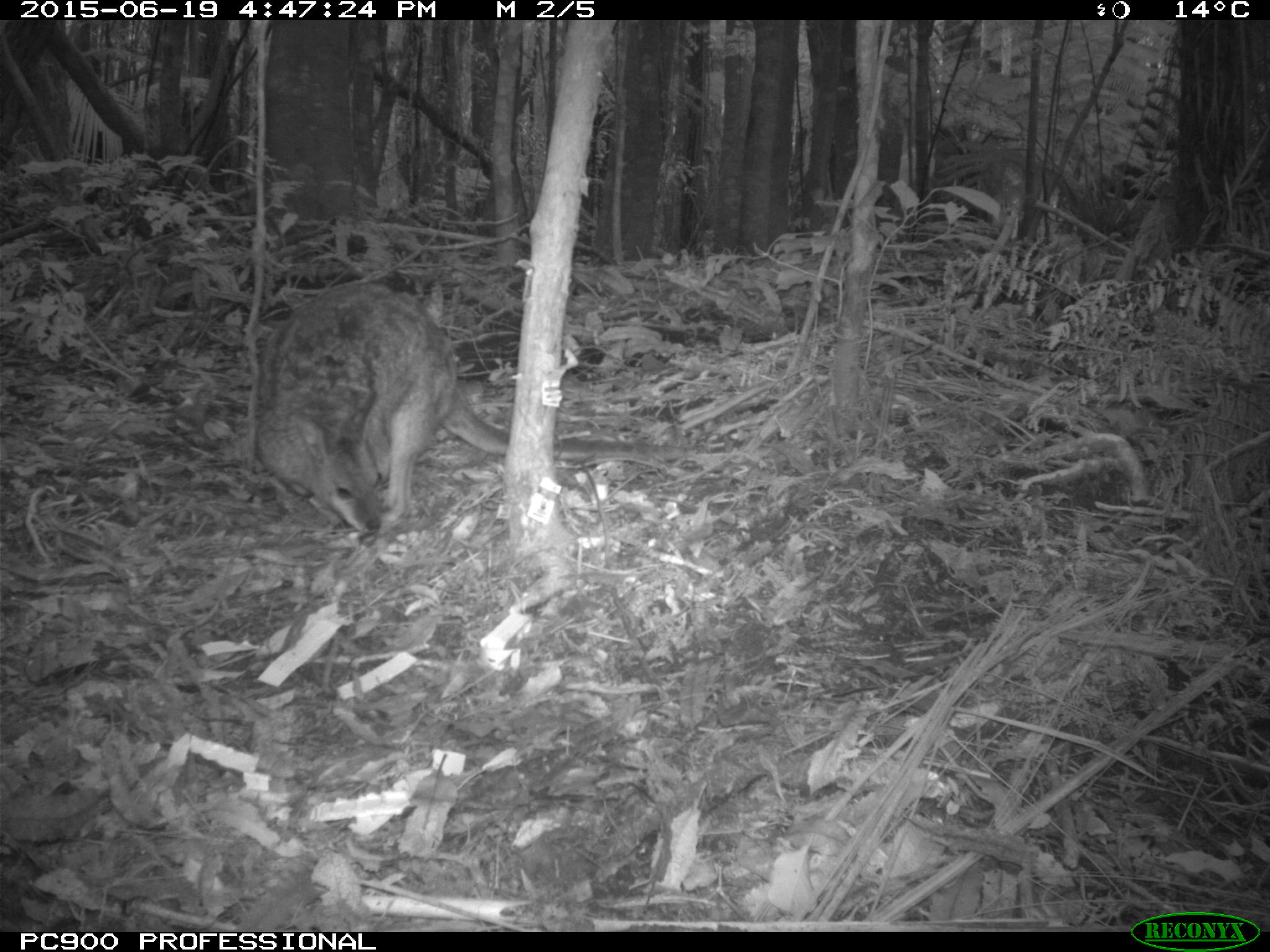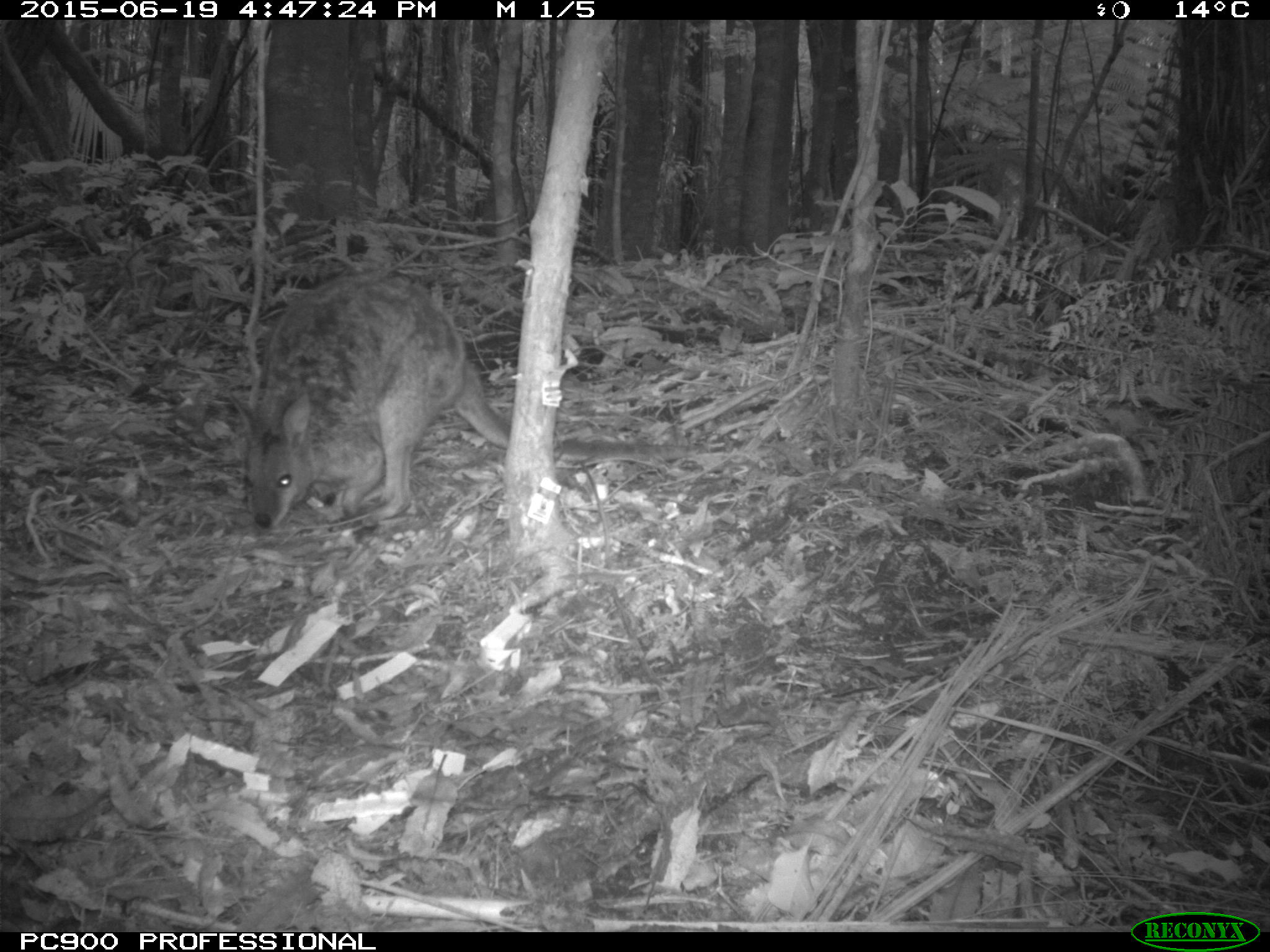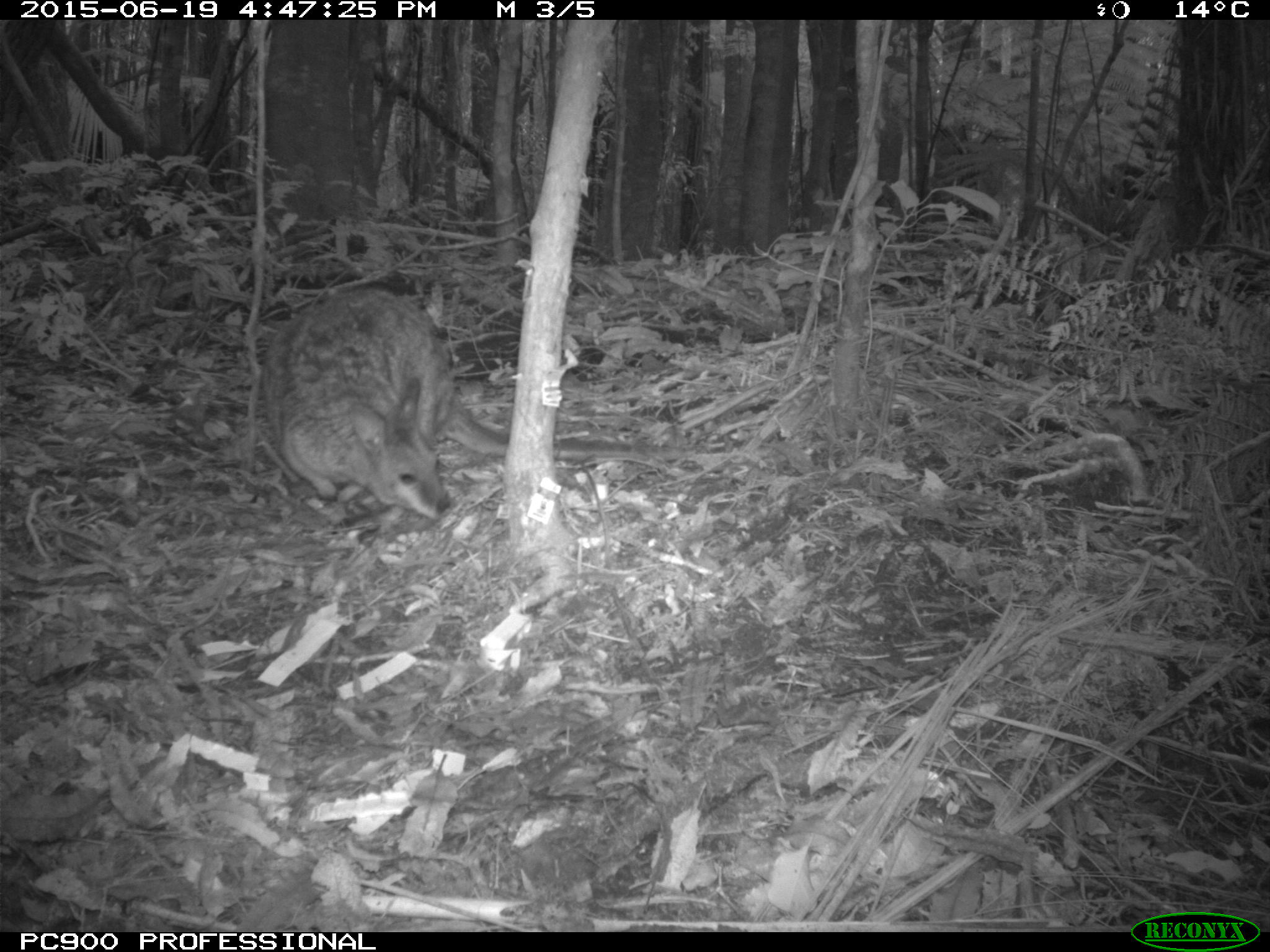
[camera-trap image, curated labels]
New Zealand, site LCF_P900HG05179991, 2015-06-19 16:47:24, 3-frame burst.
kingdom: Animalia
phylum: Chordata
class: Mammalia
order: Diprotodontia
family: Macropodidae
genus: Notamacropus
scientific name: Notamacropus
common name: wallaby